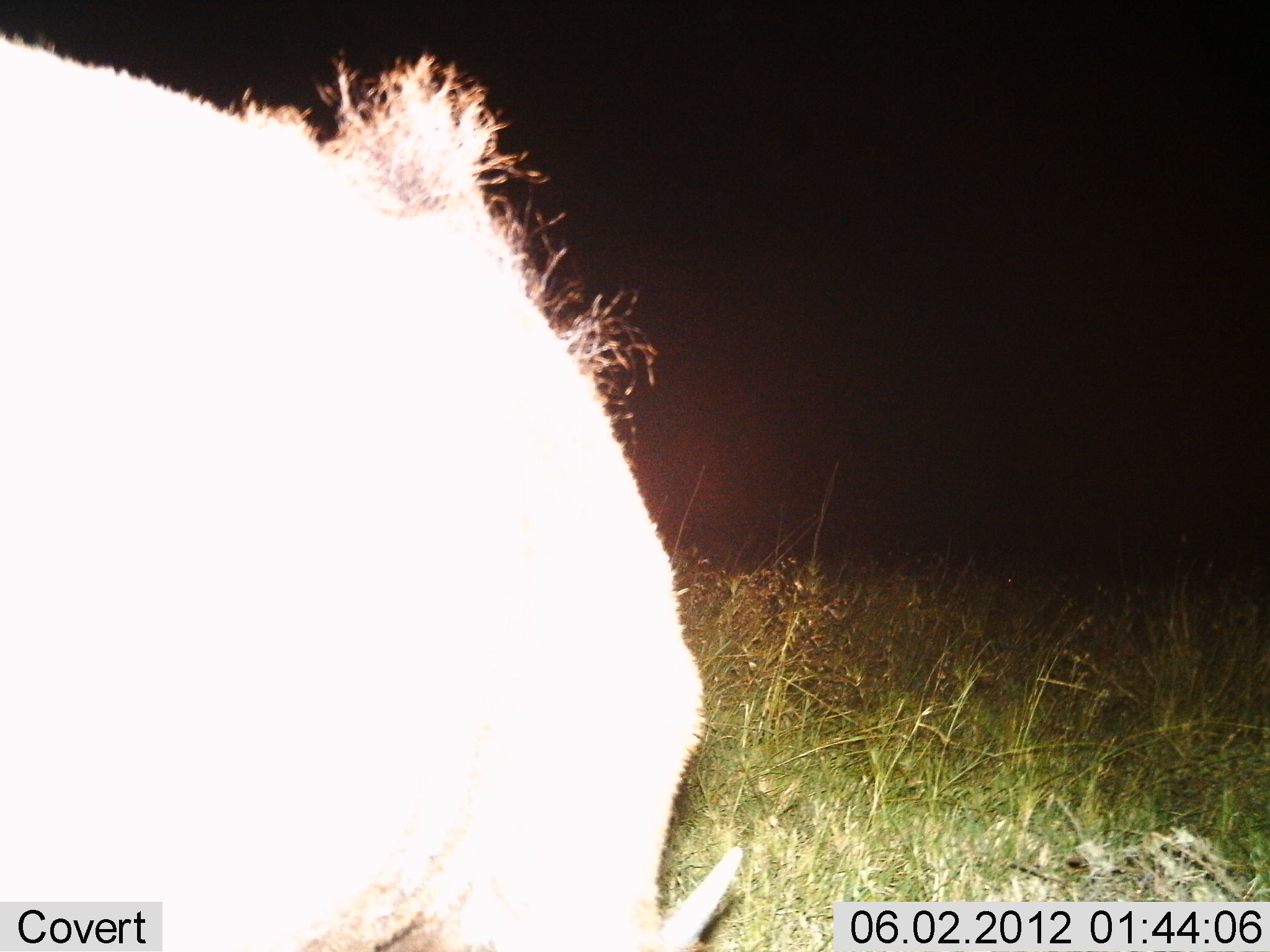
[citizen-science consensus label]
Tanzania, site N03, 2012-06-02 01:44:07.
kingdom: Animalia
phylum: Chordata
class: Mammalia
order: Artiodactyla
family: Bovidae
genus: Connochaetes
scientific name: Connochaetes taurinus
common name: blue wildebeest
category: wildebeest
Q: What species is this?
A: Wildebeest (blue wildebeest) (Connochaetes taurinus).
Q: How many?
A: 1.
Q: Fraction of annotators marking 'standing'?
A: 83%.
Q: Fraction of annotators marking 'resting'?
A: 0%.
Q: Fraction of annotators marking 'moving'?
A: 0%.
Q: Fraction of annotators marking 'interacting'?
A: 0%.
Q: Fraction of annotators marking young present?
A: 0%.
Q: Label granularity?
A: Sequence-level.